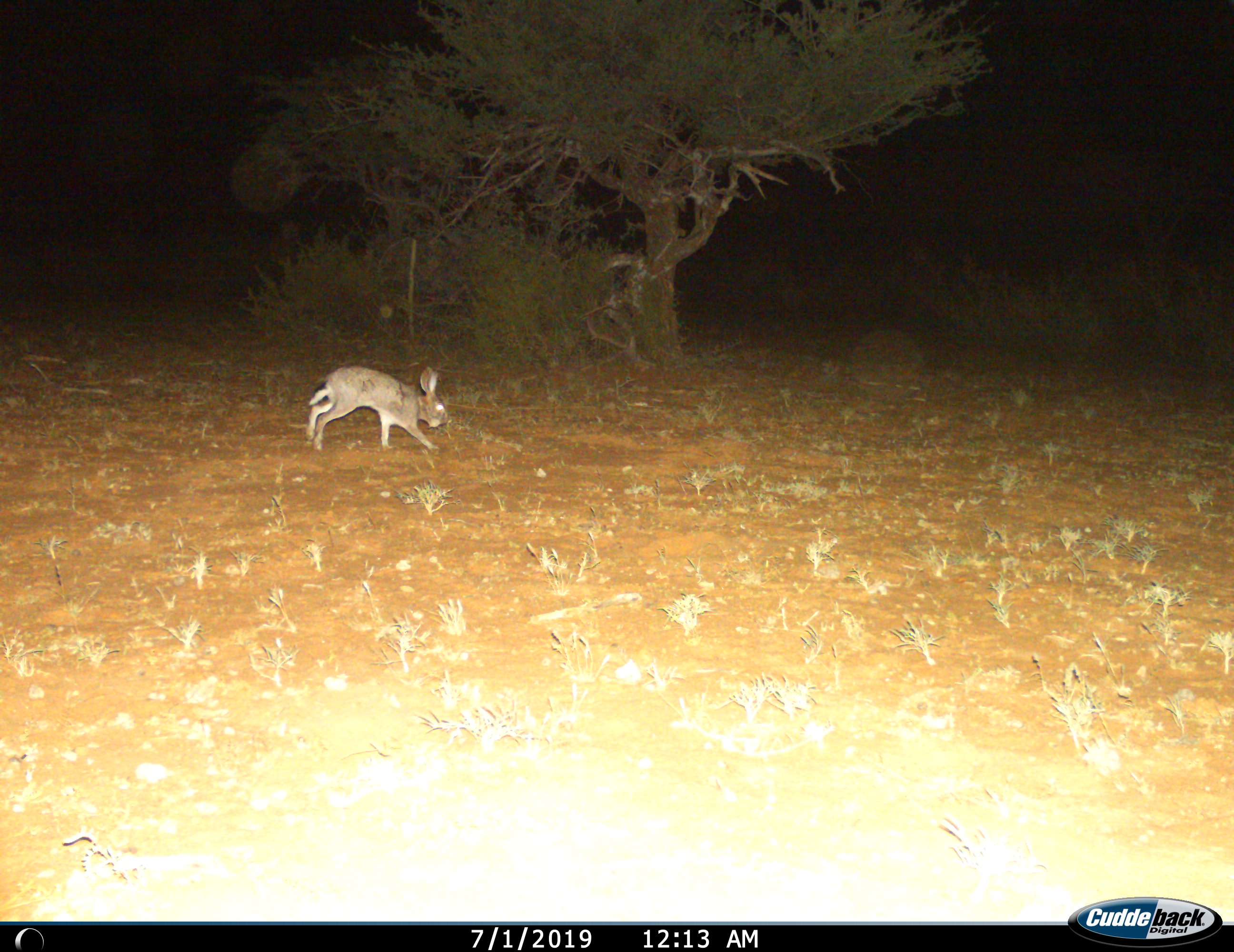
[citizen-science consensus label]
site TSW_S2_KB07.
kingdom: Animalia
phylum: Chordata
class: Mammalia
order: Lagomorpha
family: Leporidae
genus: Lepus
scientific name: Lepus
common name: hare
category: hareunknown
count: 1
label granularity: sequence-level